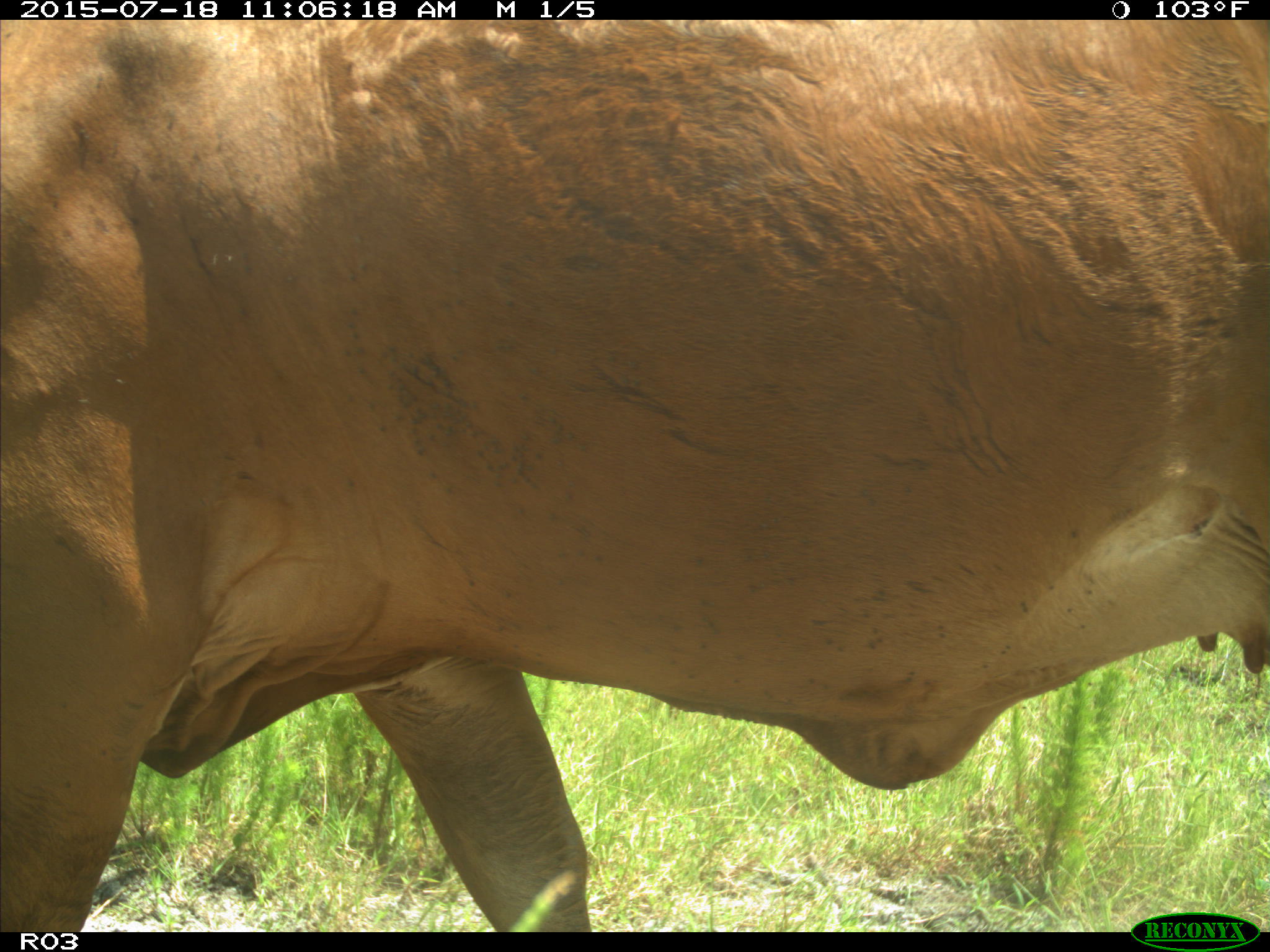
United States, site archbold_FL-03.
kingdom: Animalia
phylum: Chordata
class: Mammalia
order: Artiodactyla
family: Bovidae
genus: Bos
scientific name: Bos taurus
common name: domestic cow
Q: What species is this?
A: Bos taurus (domestic cow).